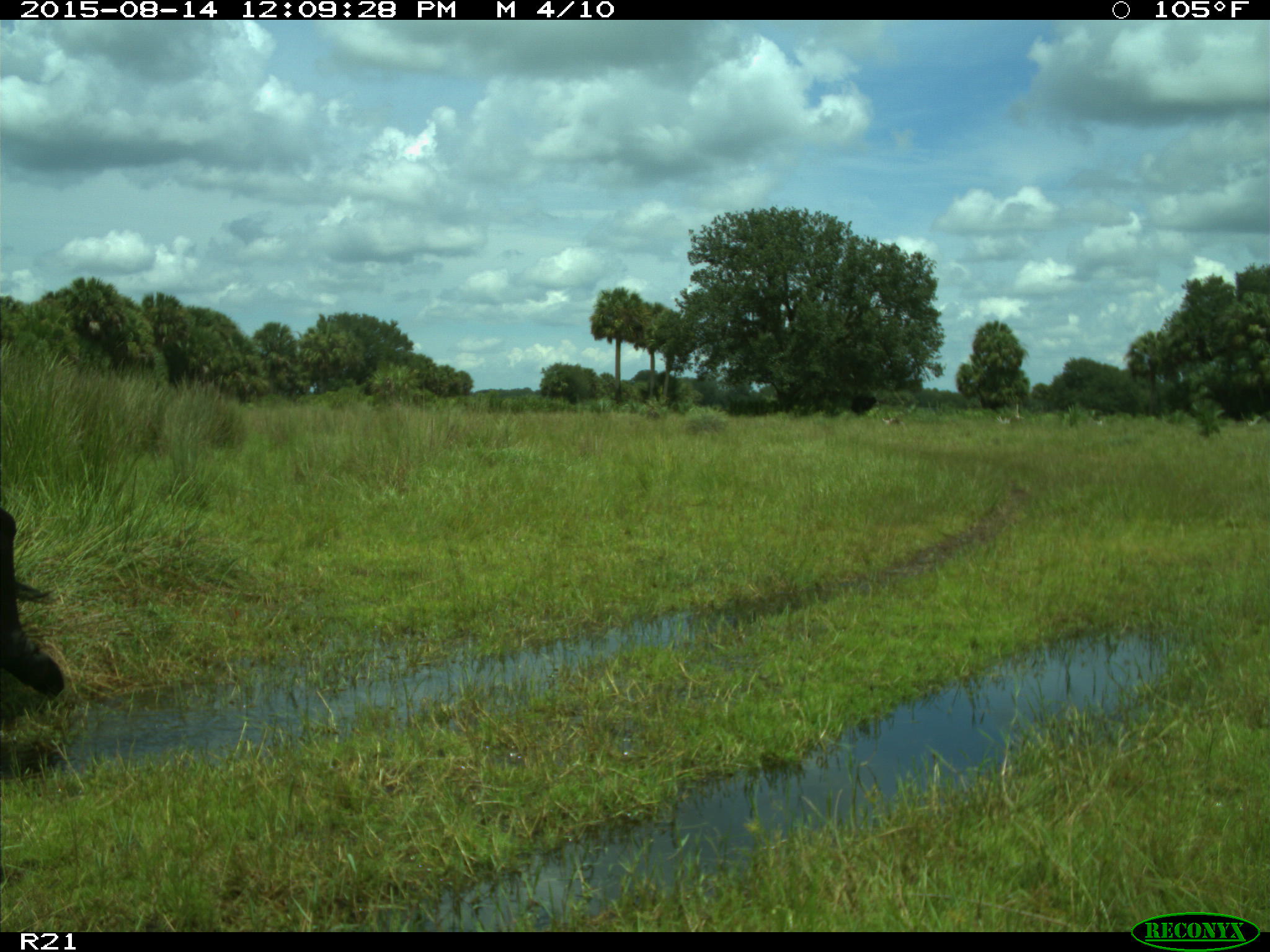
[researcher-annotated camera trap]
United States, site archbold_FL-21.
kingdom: Animalia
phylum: Chordata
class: Mammalia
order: Artiodactyla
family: Bovidae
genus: Bos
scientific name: Bos taurus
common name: domestic cow